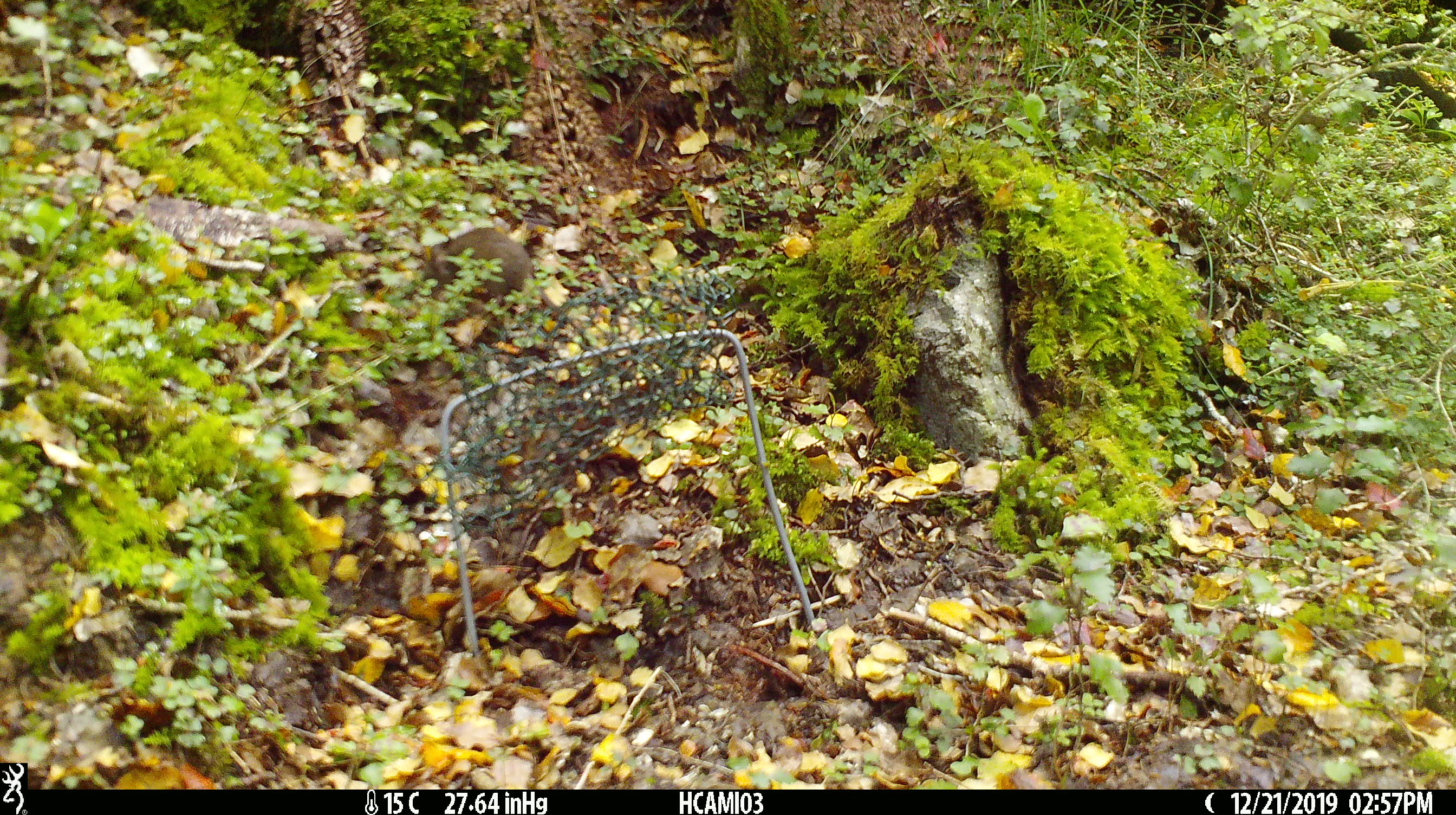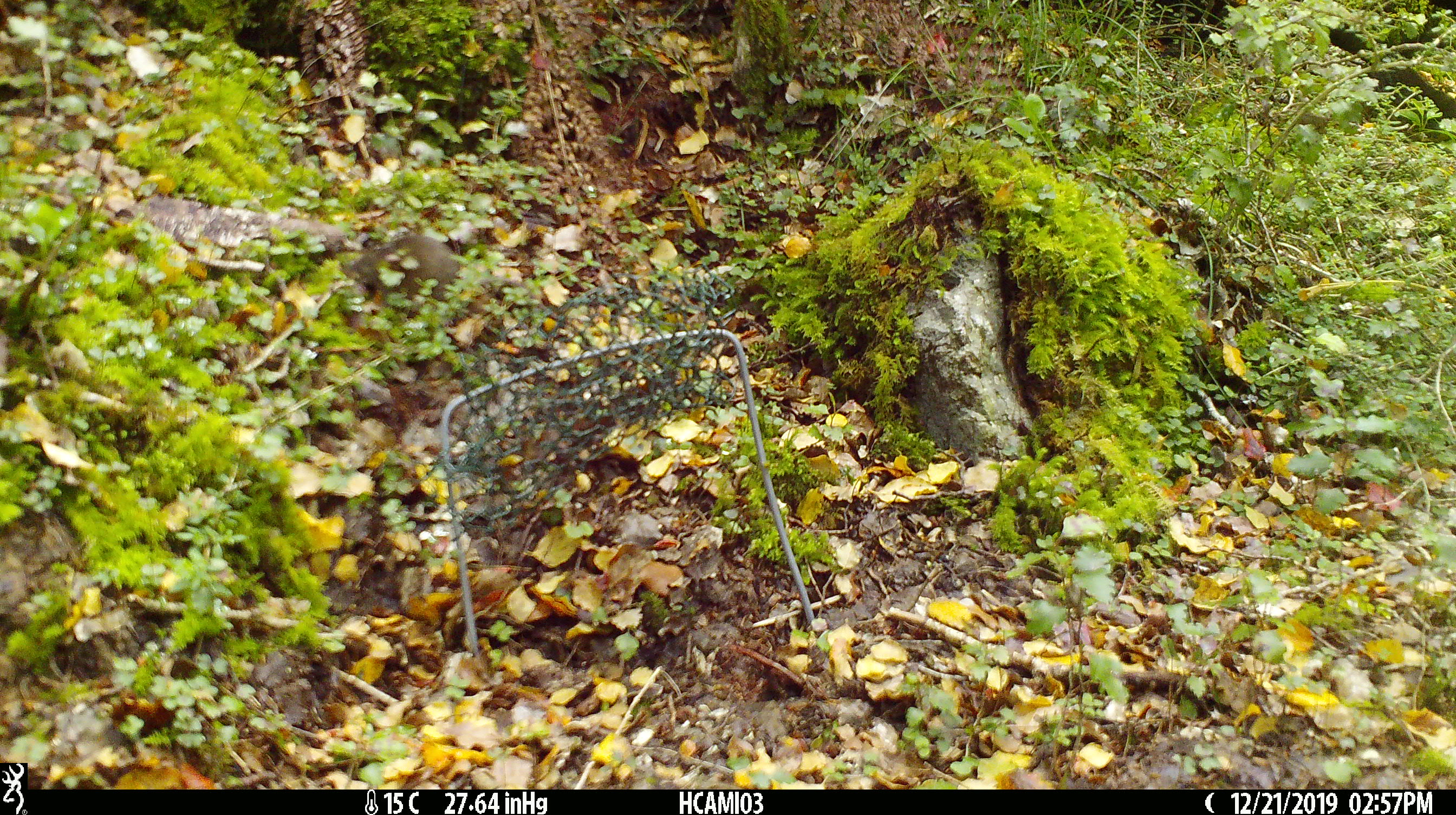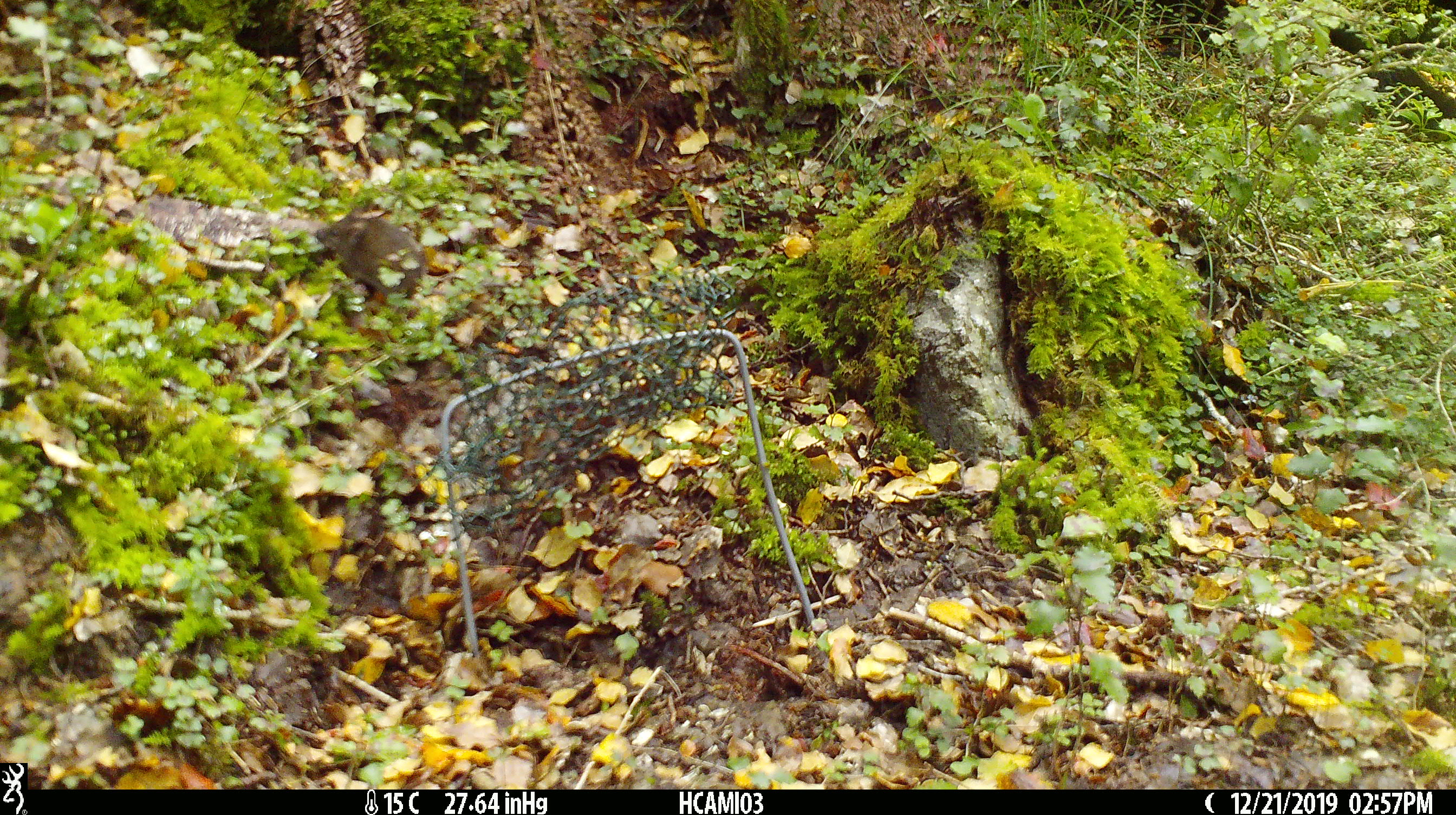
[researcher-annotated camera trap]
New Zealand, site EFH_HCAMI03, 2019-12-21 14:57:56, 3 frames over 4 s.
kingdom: Animalia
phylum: Chordata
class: Mammalia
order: Rodentia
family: Muridae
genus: Mus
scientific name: Mus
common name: mouse